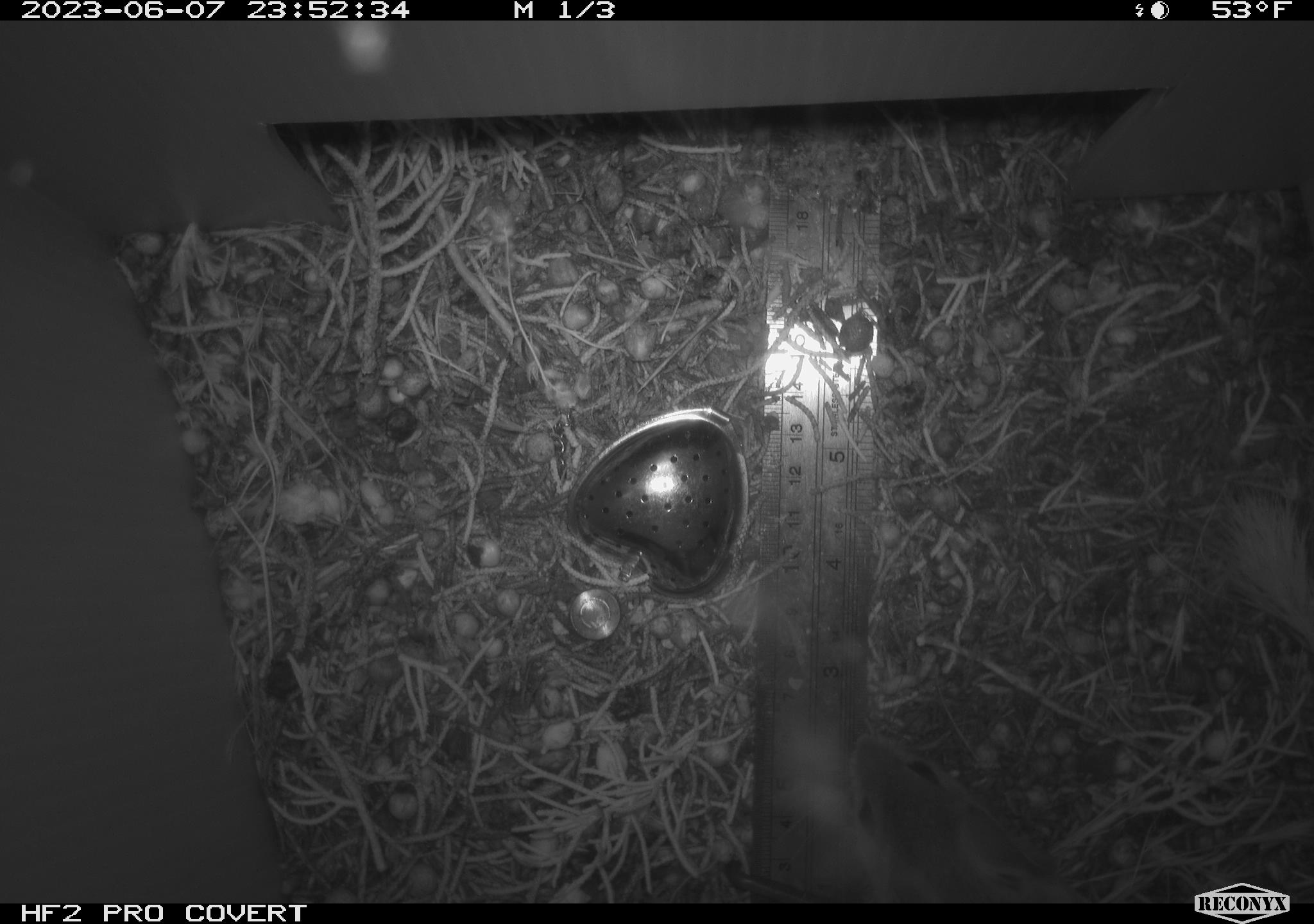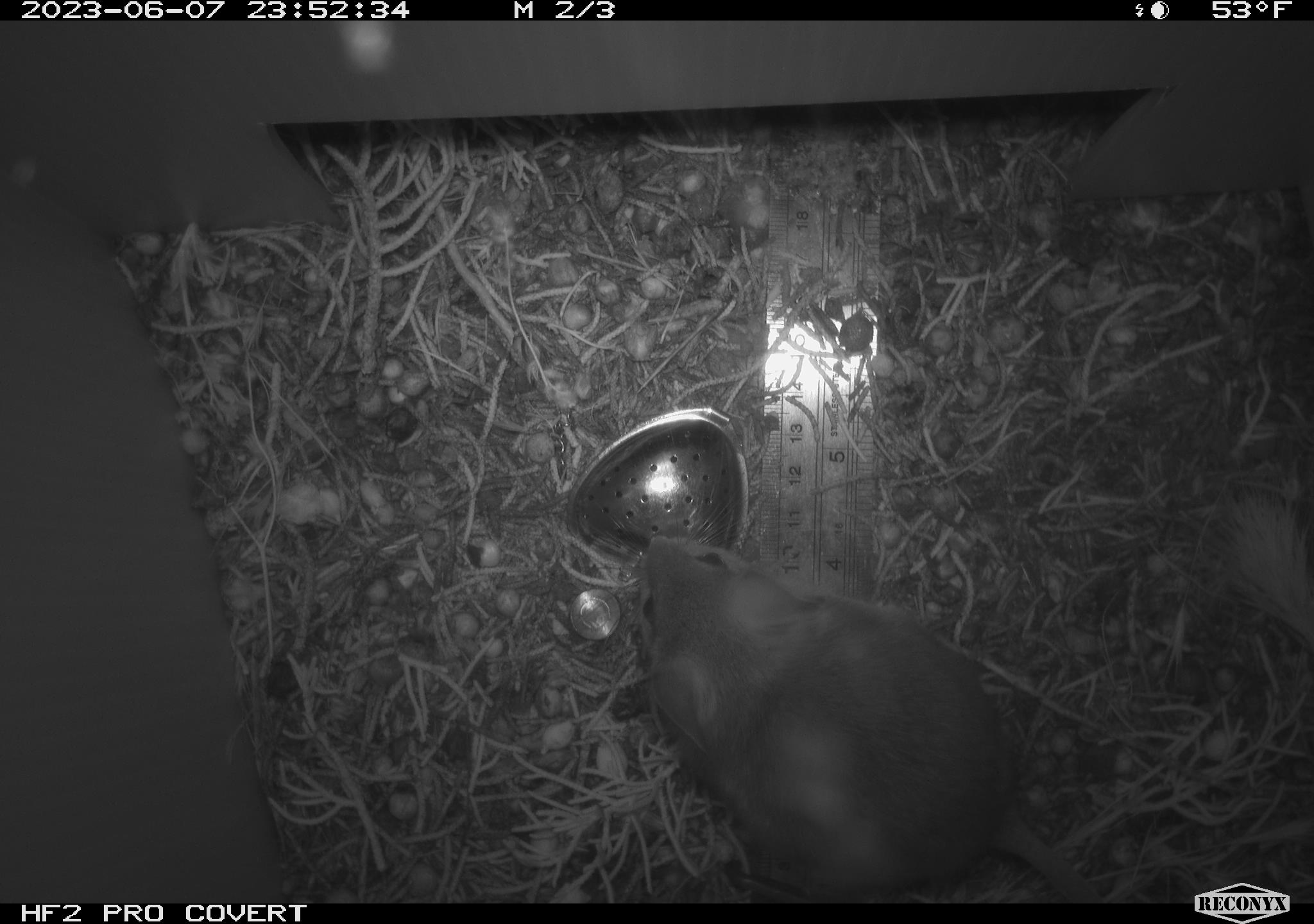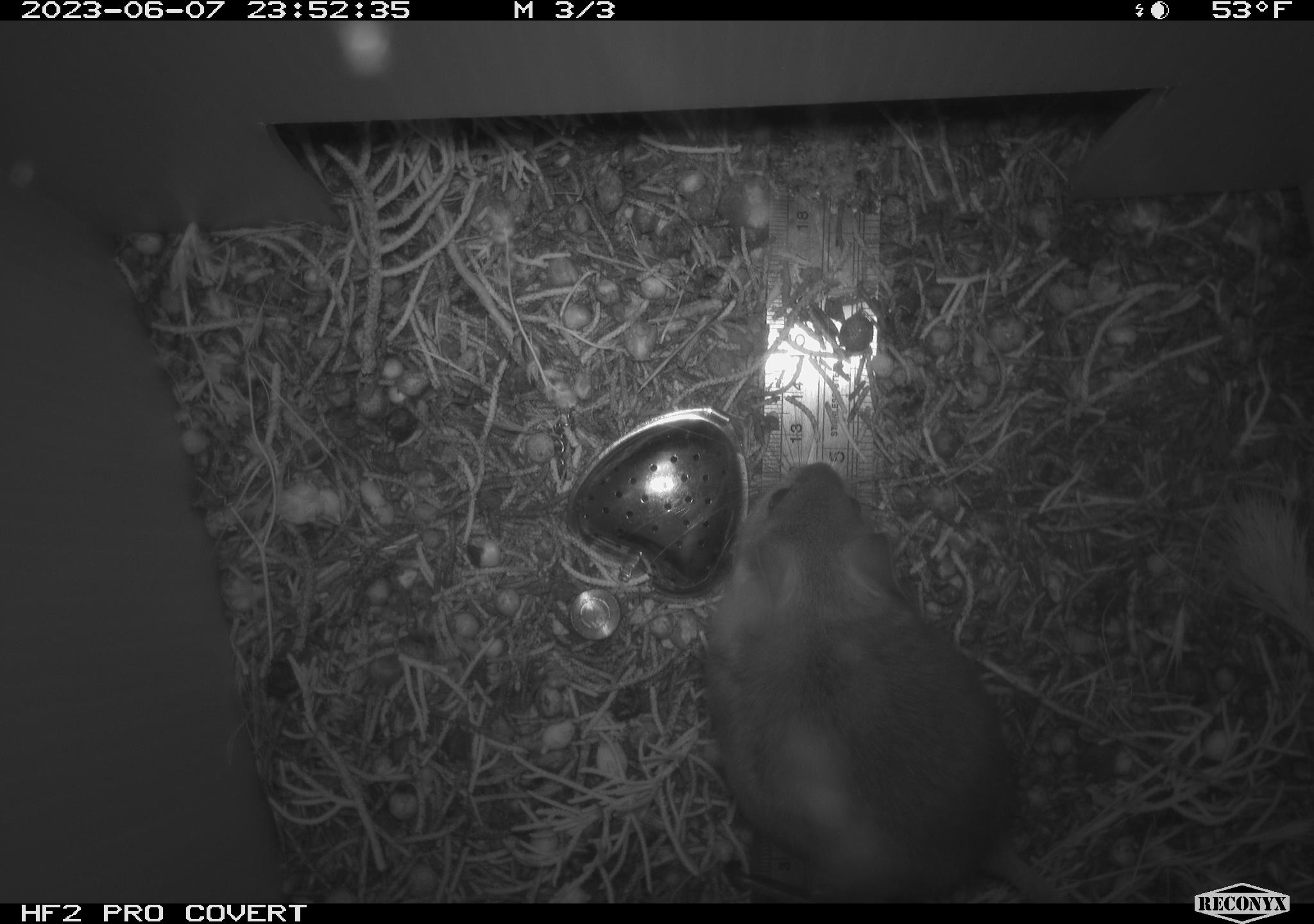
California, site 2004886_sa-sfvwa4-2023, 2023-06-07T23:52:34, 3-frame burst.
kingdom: Animalia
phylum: Chordata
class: Mammalia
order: Rodentia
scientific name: Rodentia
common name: rodent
Rodent (Rodentia).